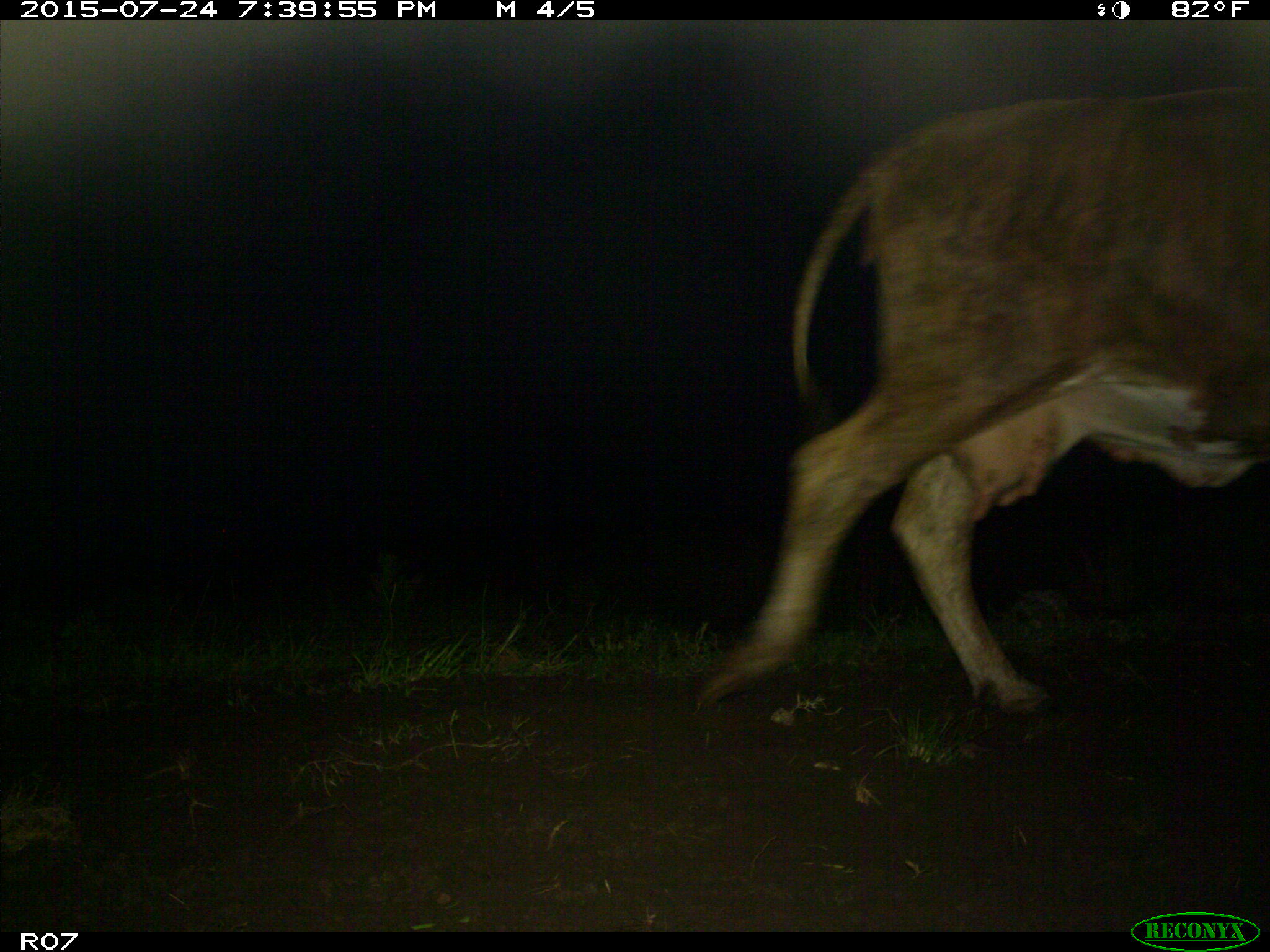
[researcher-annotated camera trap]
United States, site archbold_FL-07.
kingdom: Animalia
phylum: Chordata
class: Mammalia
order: Artiodactyla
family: Bovidae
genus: Bos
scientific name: Bos taurus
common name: domestic cow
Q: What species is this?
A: Bos taurus (domestic cow).